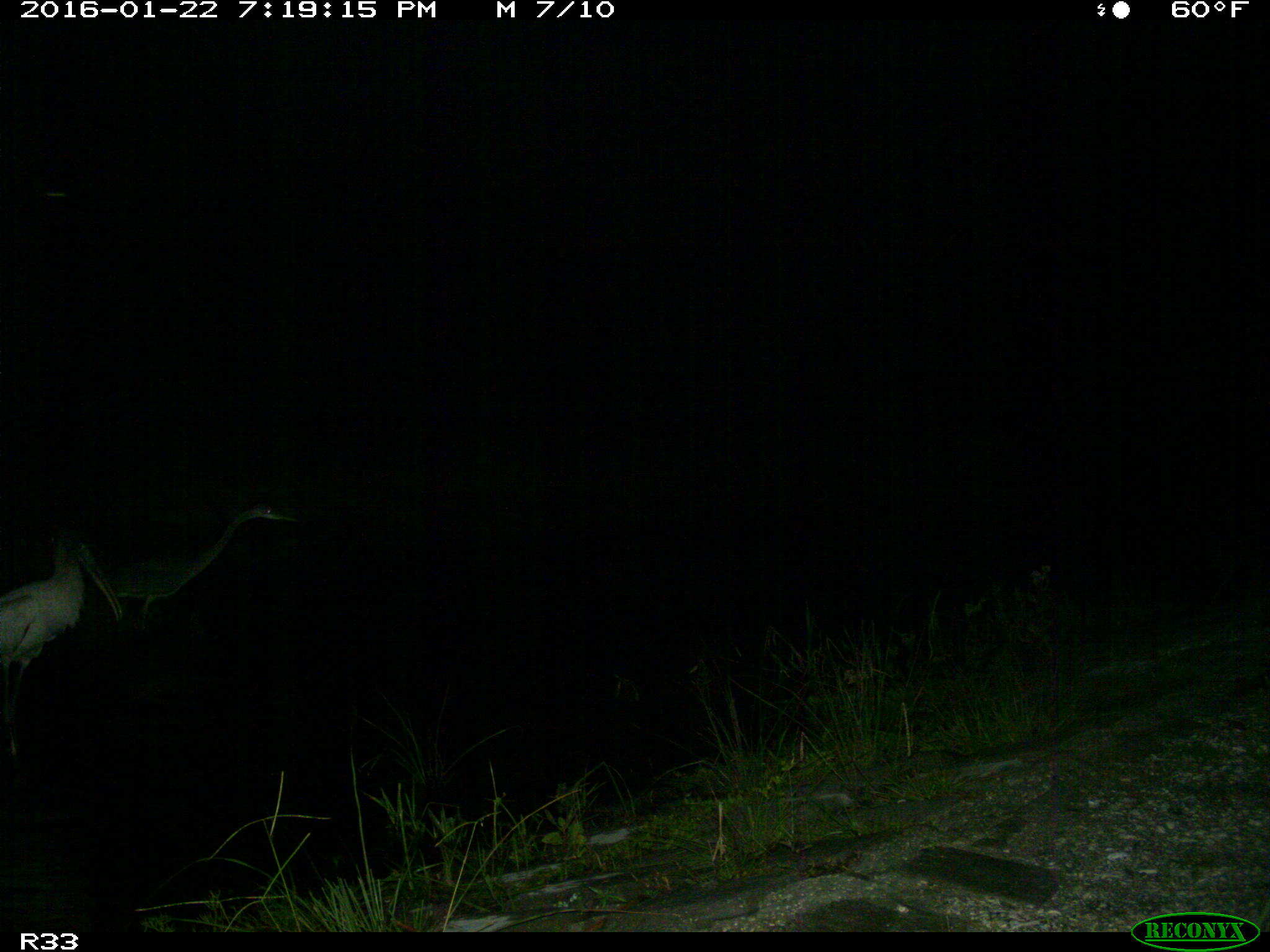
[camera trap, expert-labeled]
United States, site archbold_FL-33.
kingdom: Animalia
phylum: Chordata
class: Aves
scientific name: Aves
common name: birds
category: unidentified bird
Unidentified bird (birds) (Aves).